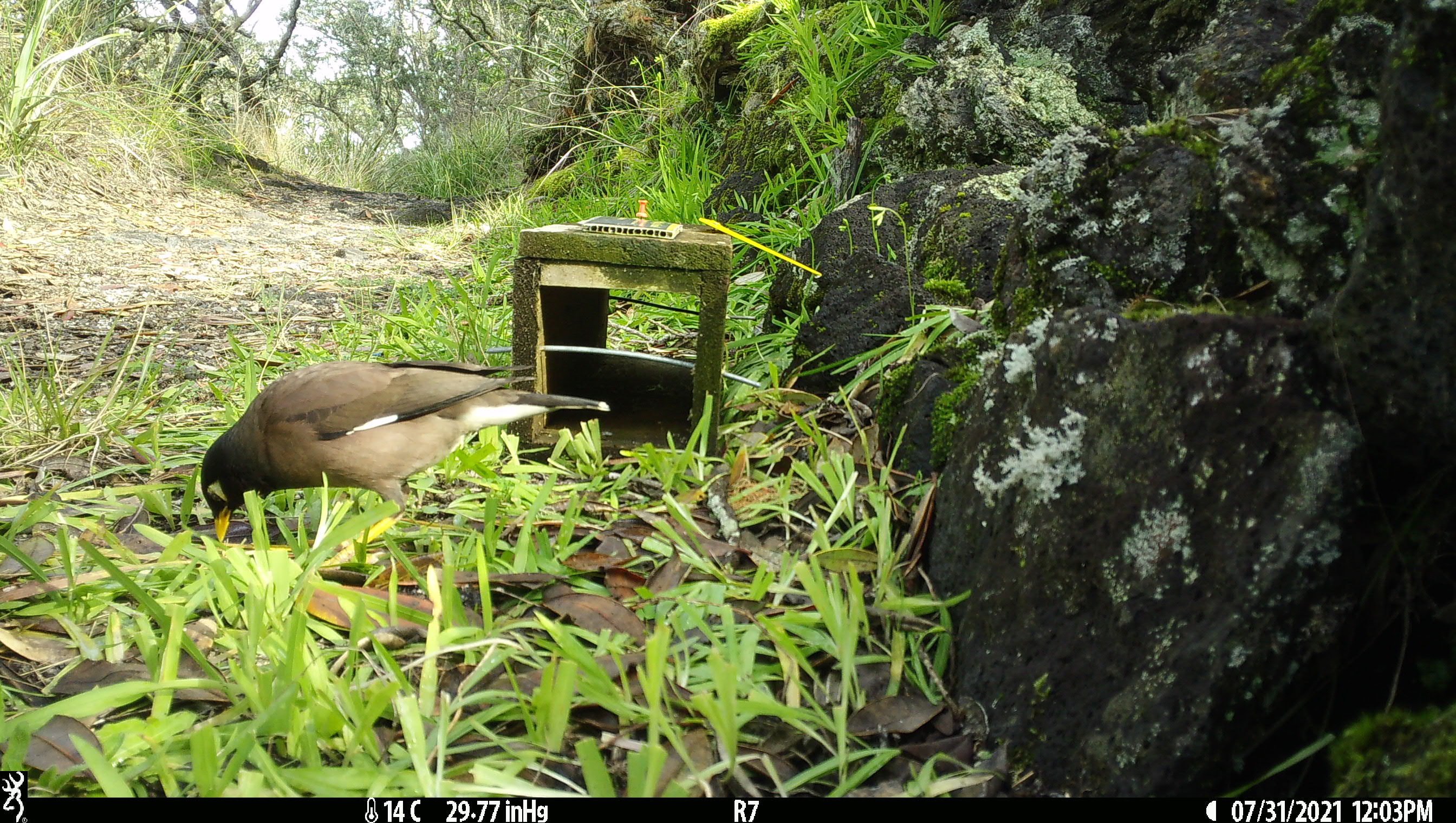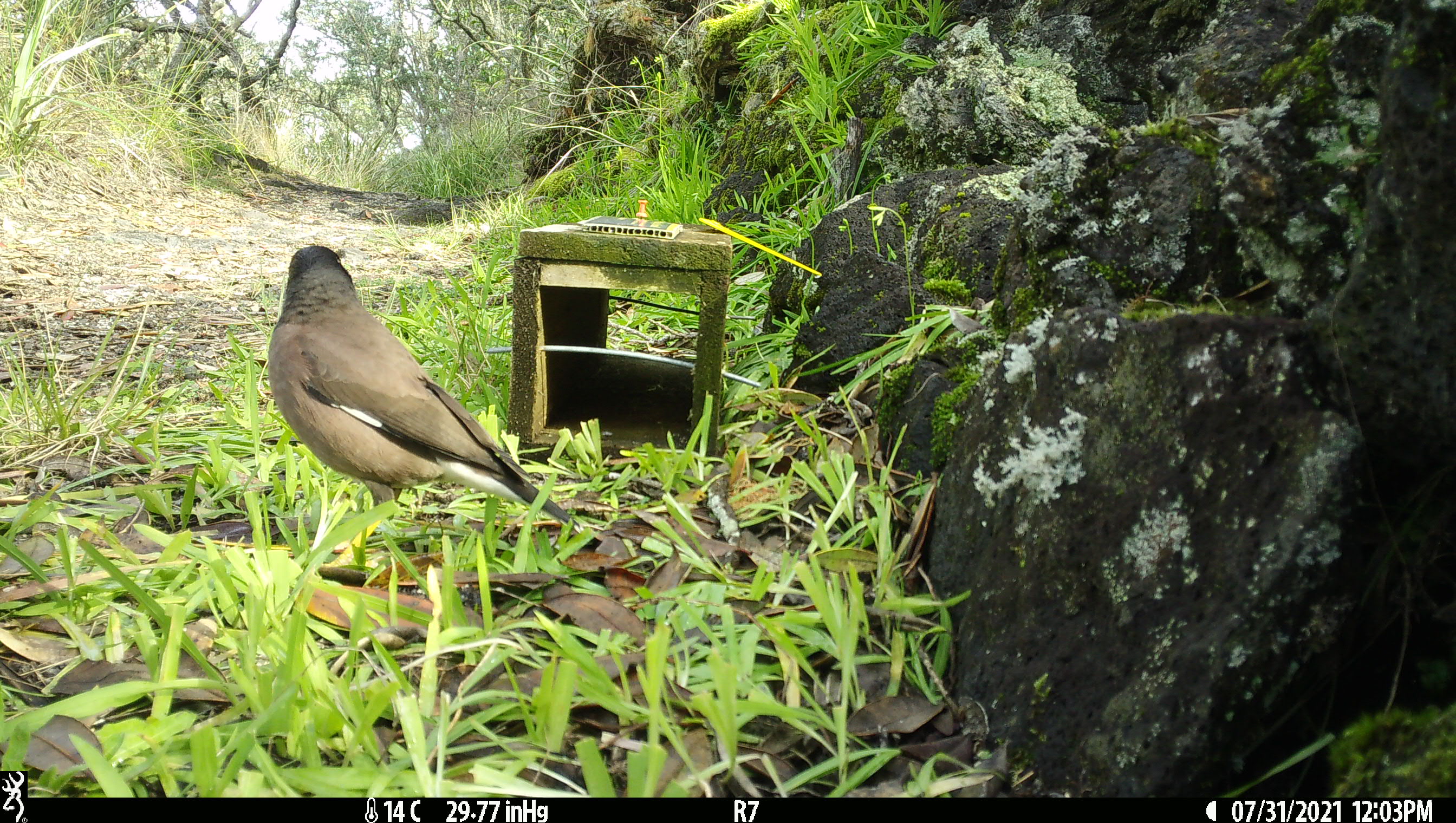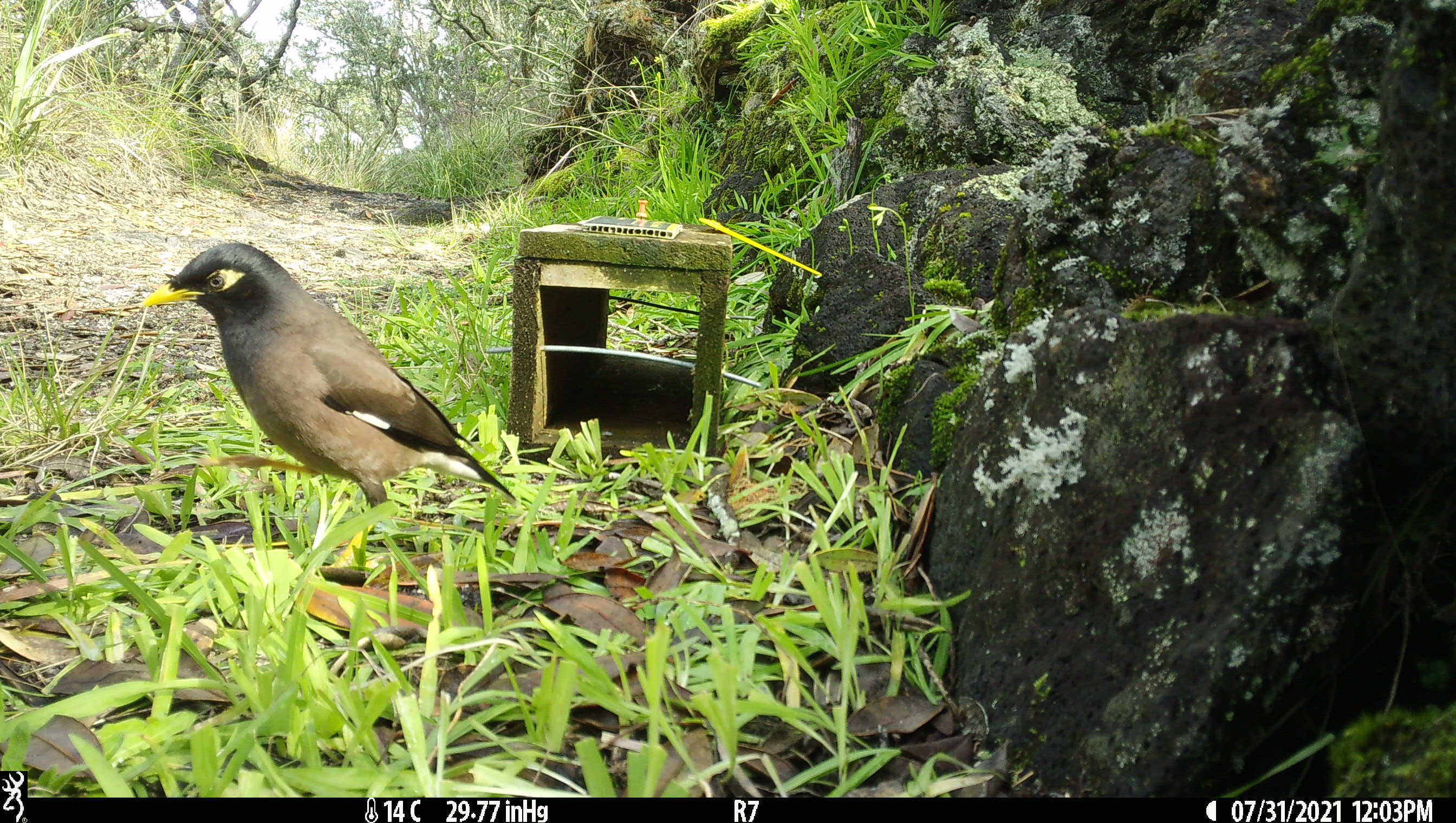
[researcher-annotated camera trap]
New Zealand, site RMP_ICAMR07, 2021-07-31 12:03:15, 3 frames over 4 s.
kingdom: Animalia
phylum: Chordata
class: Aves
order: Passeriformes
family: Sturnidae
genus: Acridotheres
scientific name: Acridotheres tristis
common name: common myna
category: myna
Myna (common myna) (Acridotheres tristis).